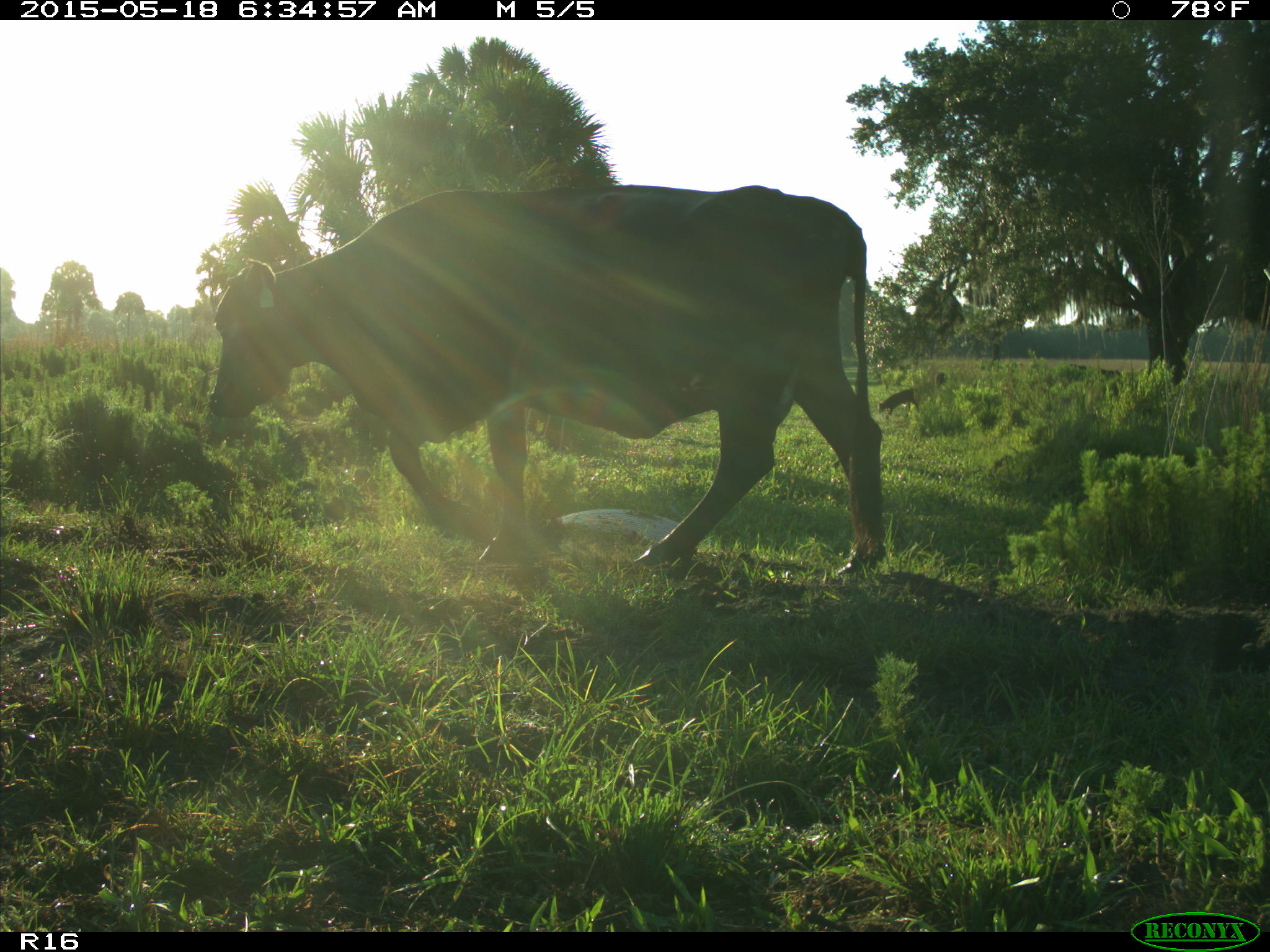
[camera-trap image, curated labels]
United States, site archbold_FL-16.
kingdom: Animalia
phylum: Chordata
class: Mammalia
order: Artiodactyla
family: Bovidae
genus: Bos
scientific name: Bos taurus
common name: domestic cow